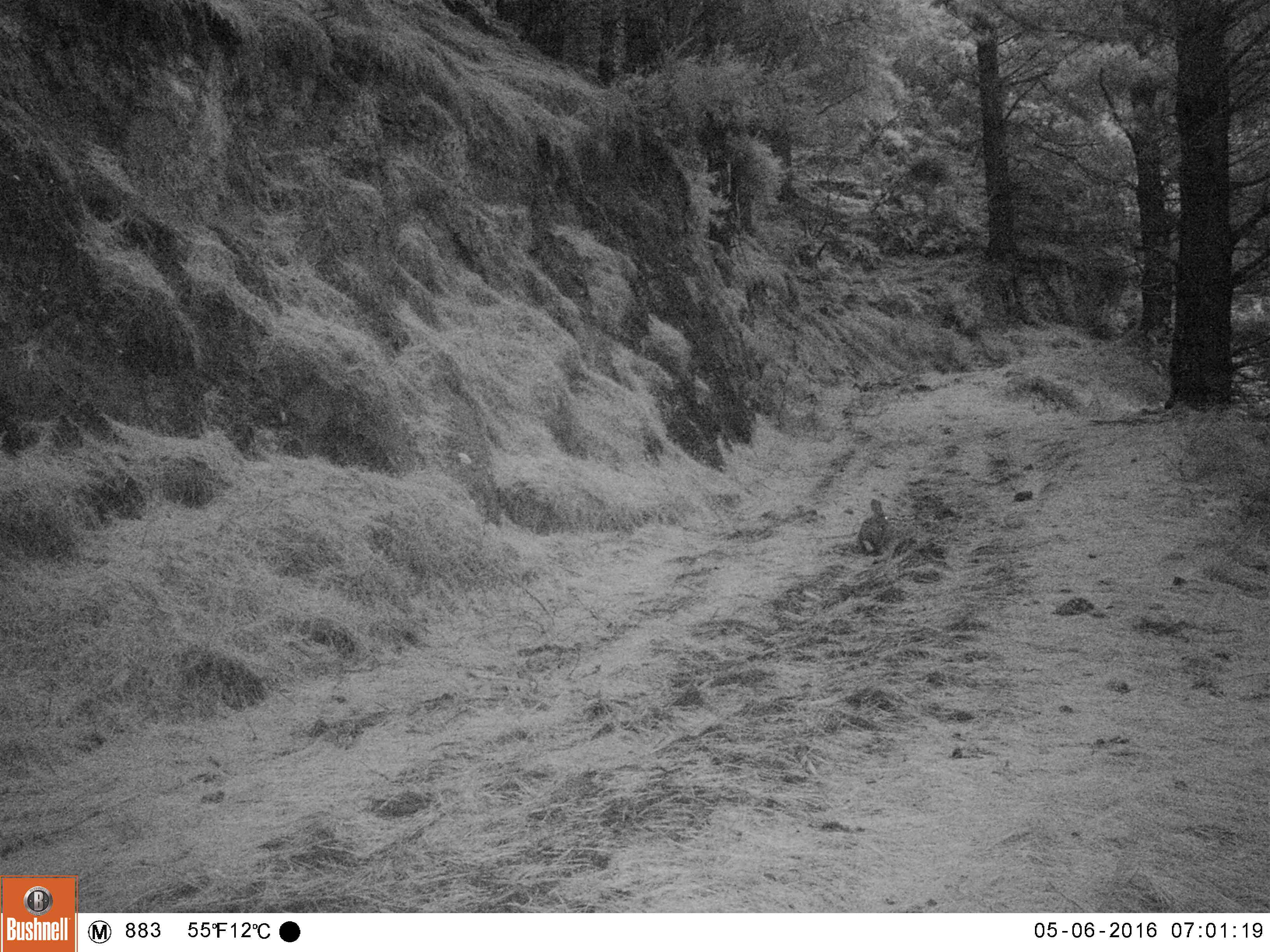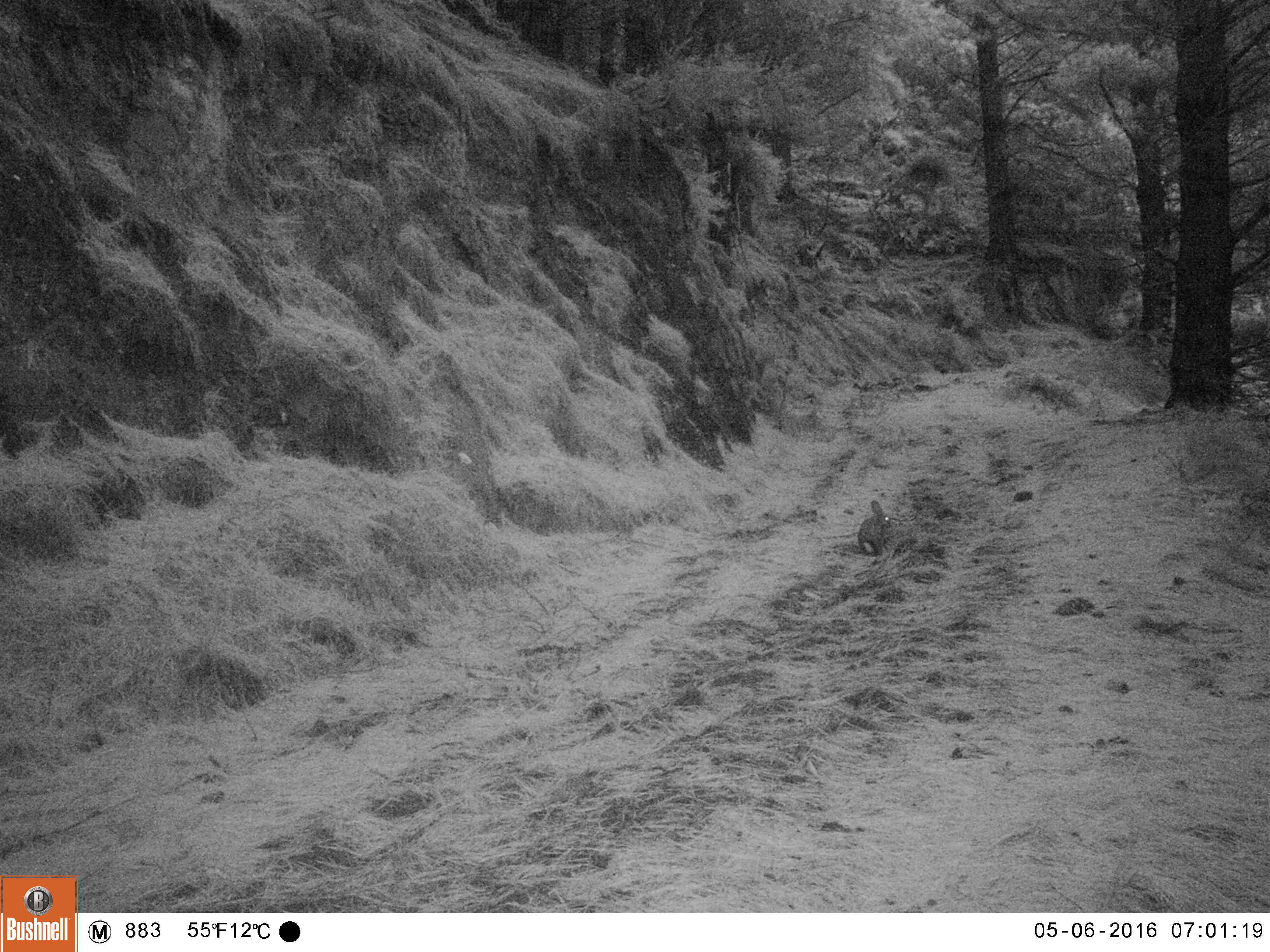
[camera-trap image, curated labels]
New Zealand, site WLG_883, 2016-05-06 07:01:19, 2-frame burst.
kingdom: Animalia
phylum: Chordata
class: Mammalia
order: Lagomorpha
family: Leporidae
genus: Oryctolagus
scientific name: Oryctolagus cuniculus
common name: european rabbit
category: rabbit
Rabbit (european rabbit) (Oryctolagus cuniculus).